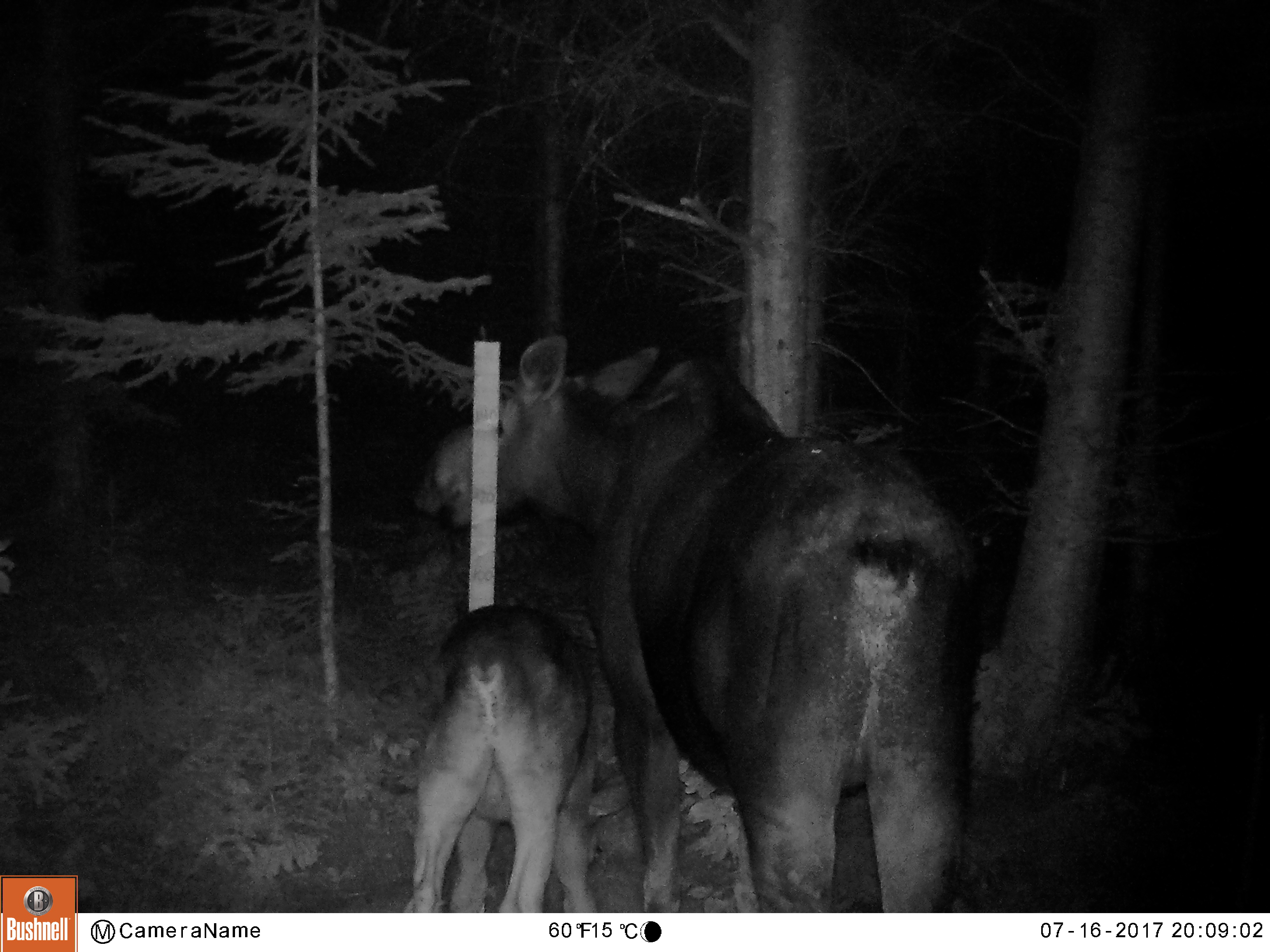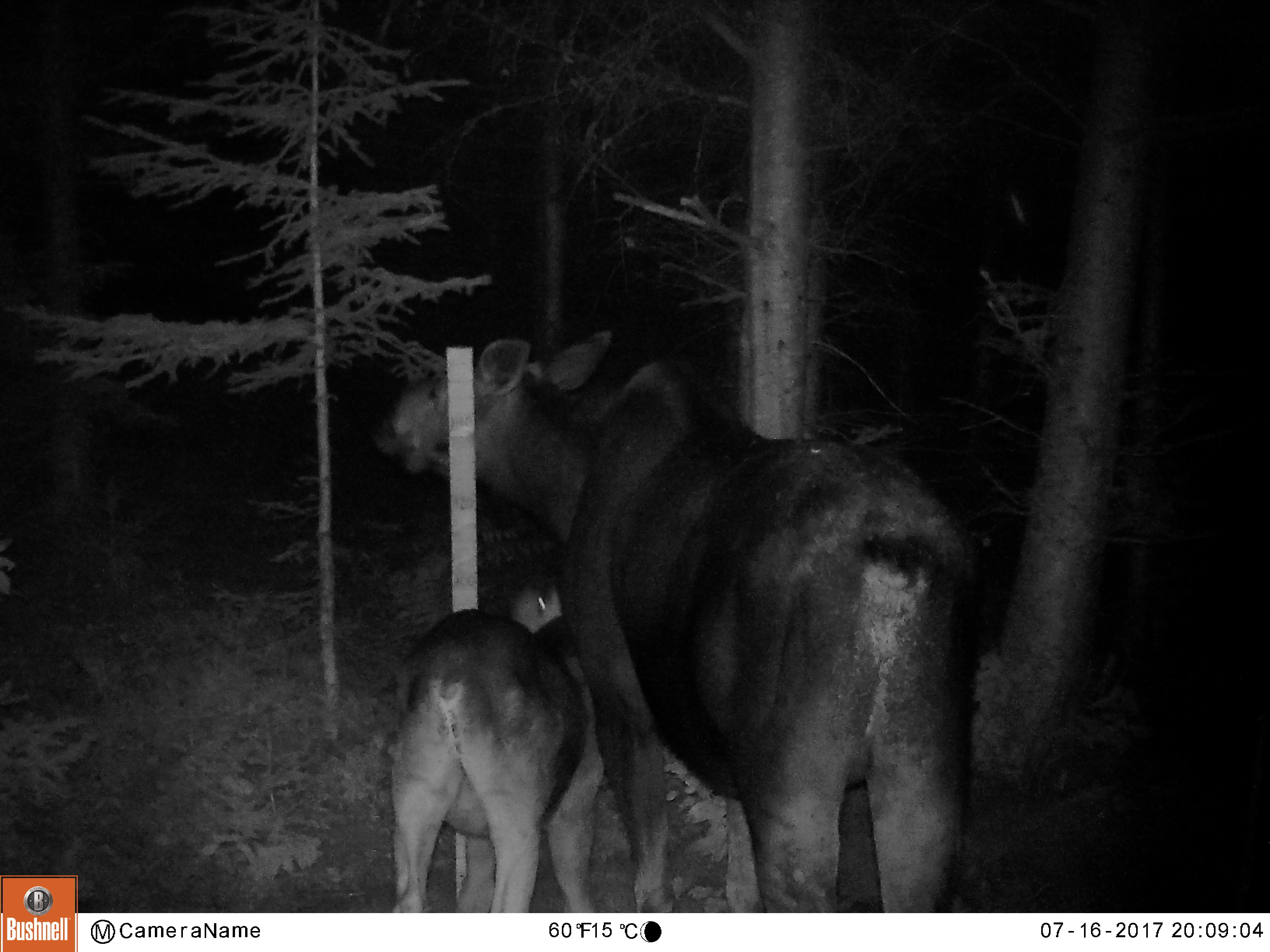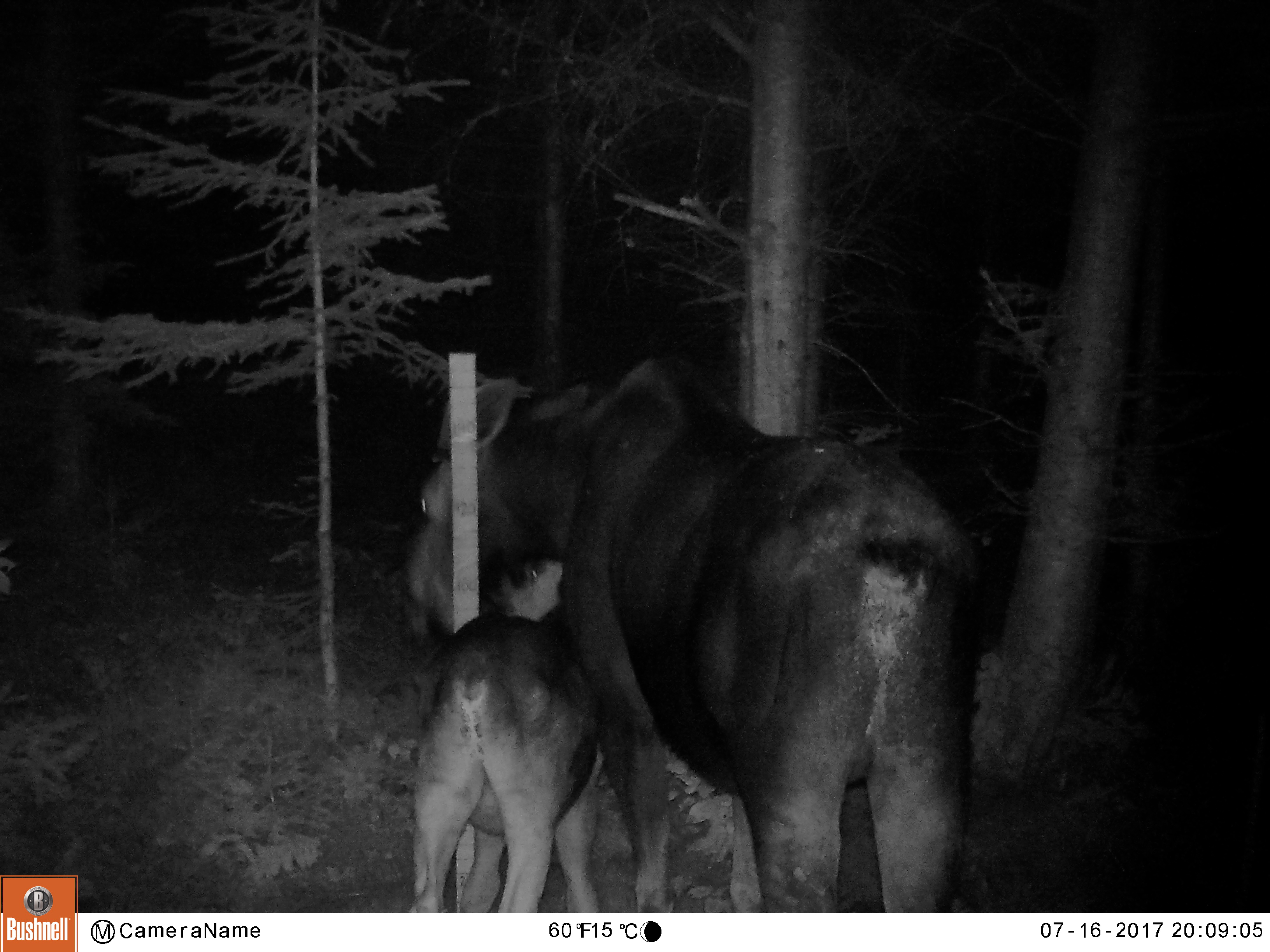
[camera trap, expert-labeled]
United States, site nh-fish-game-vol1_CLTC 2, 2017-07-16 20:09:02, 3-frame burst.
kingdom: Animalia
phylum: Chordata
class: Mammalia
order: Artiodactyla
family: Cervidae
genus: Alces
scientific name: Alces alces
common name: moose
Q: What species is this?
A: Moose (Alces alces).